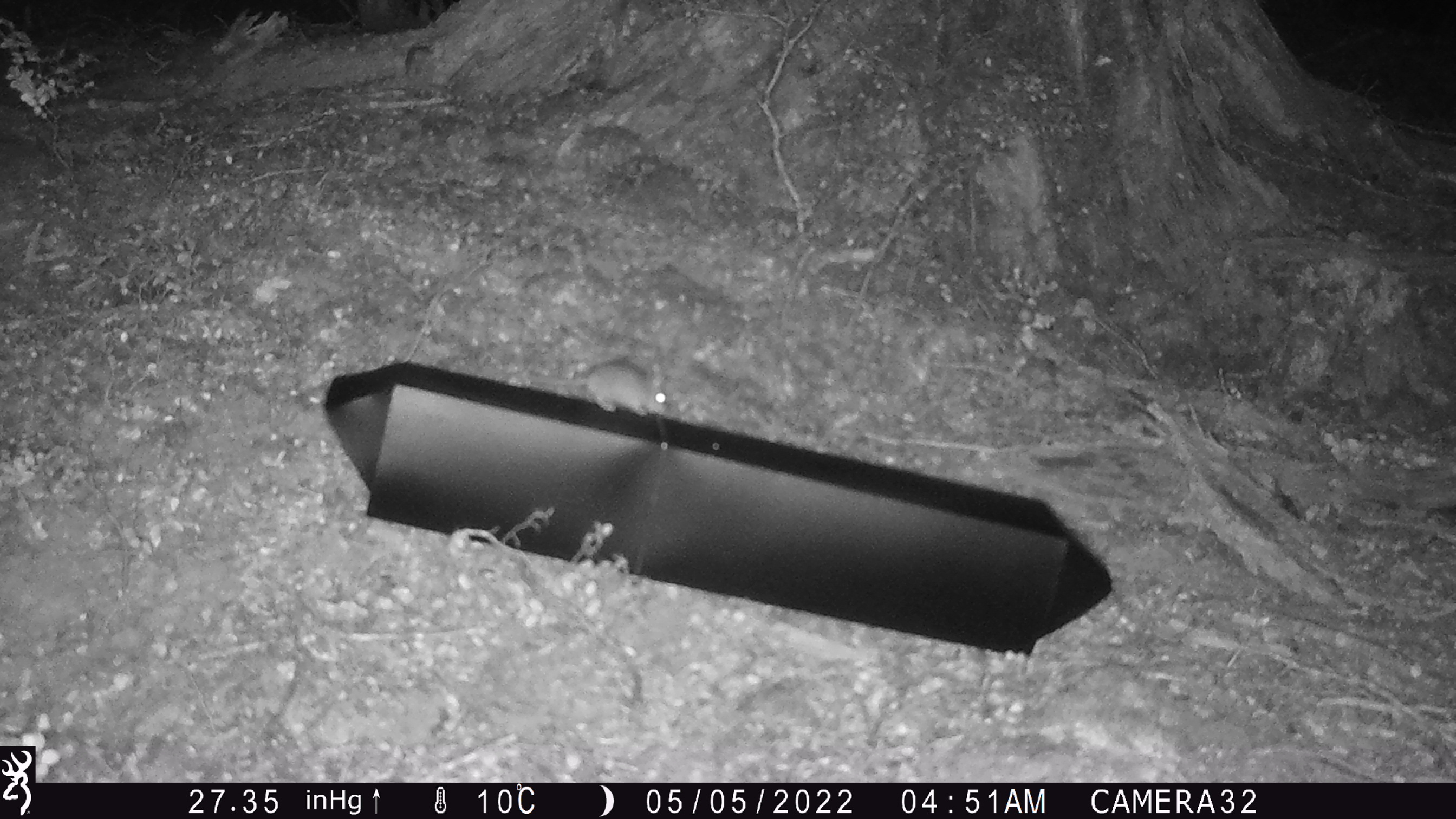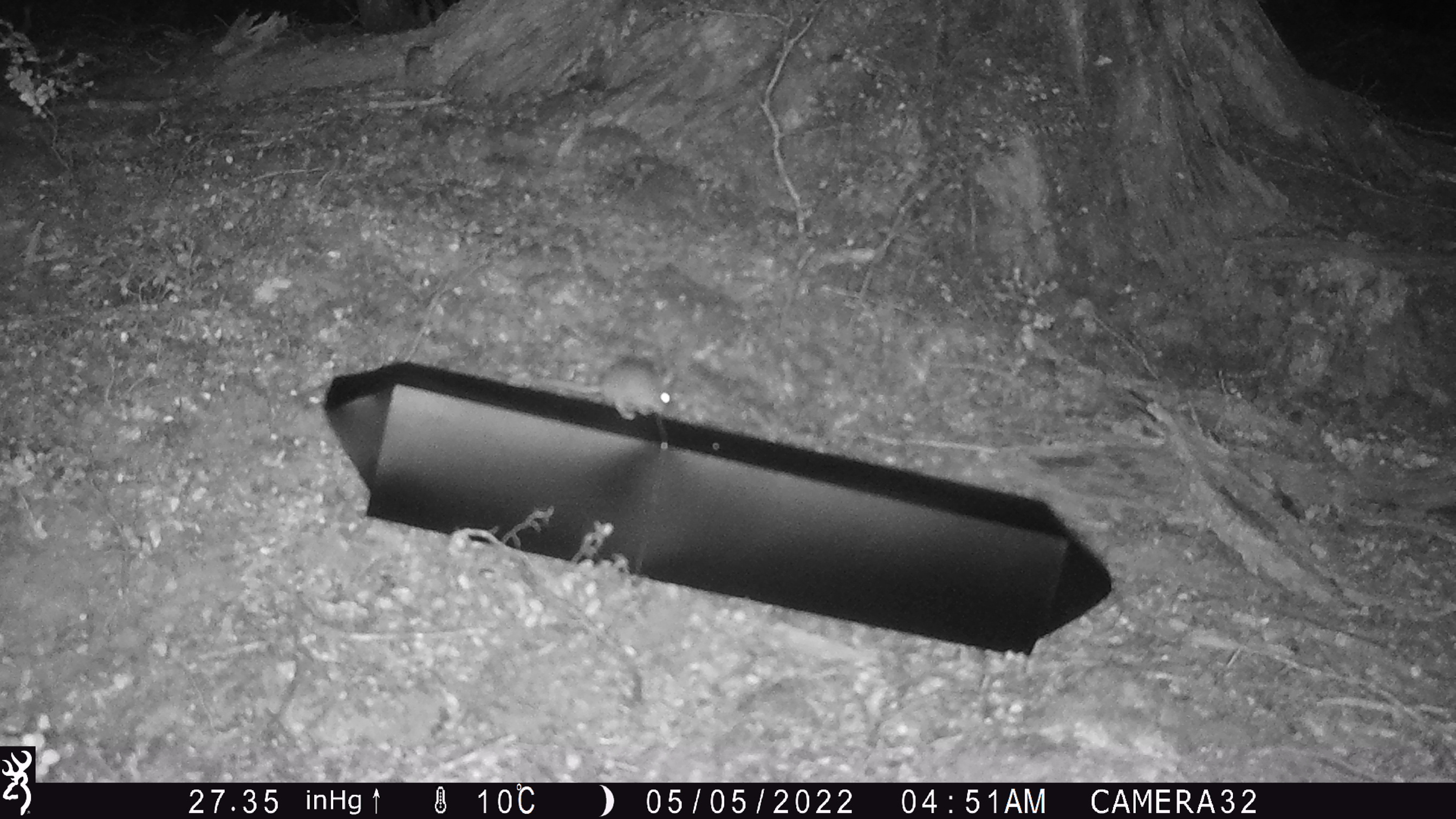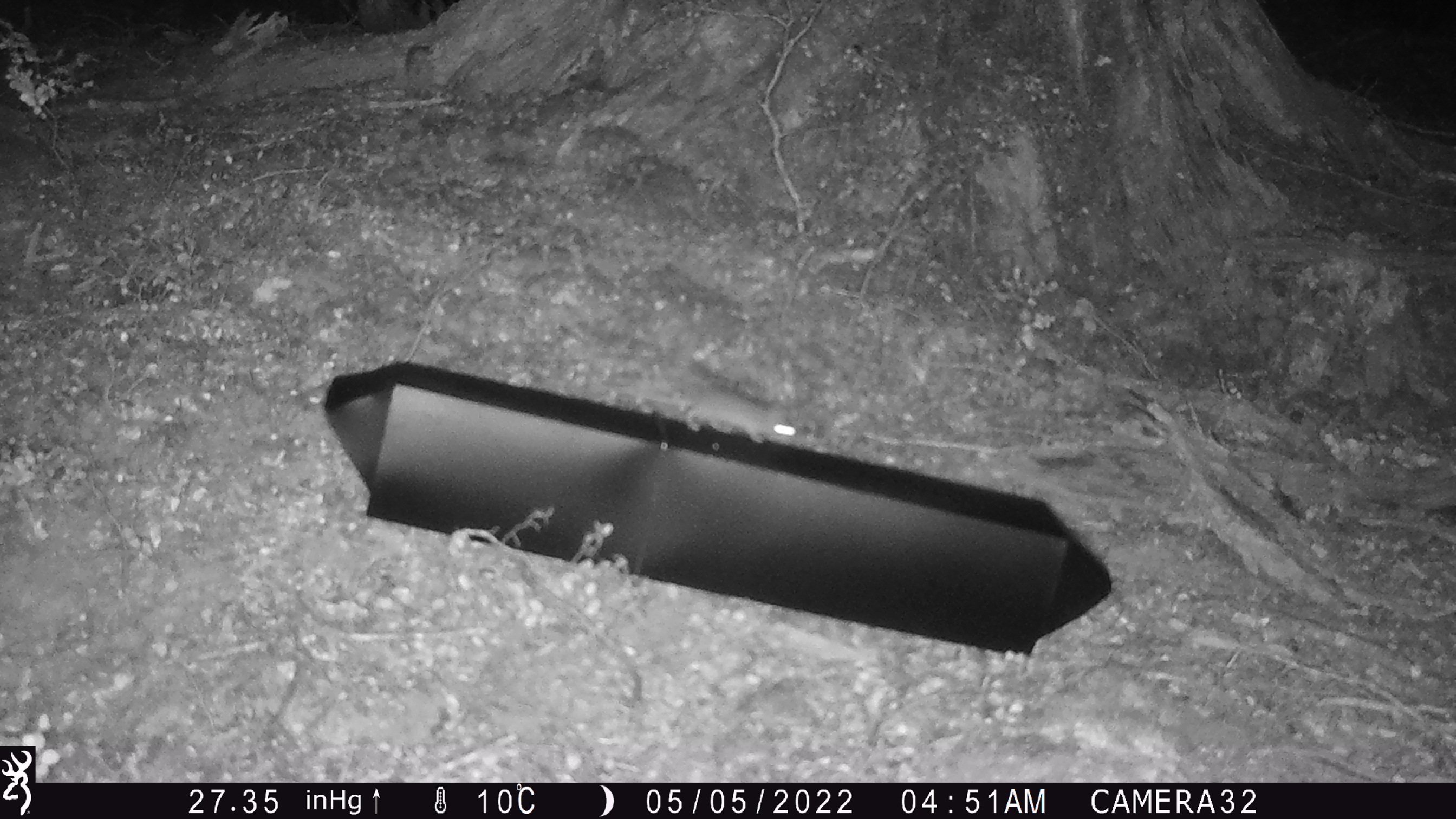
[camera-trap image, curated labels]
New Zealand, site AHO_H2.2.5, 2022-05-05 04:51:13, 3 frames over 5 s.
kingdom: Animalia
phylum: Chordata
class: Mammalia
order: Rodentia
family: Muridae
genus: Mus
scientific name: Mus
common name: mouse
Mouse (Mus).